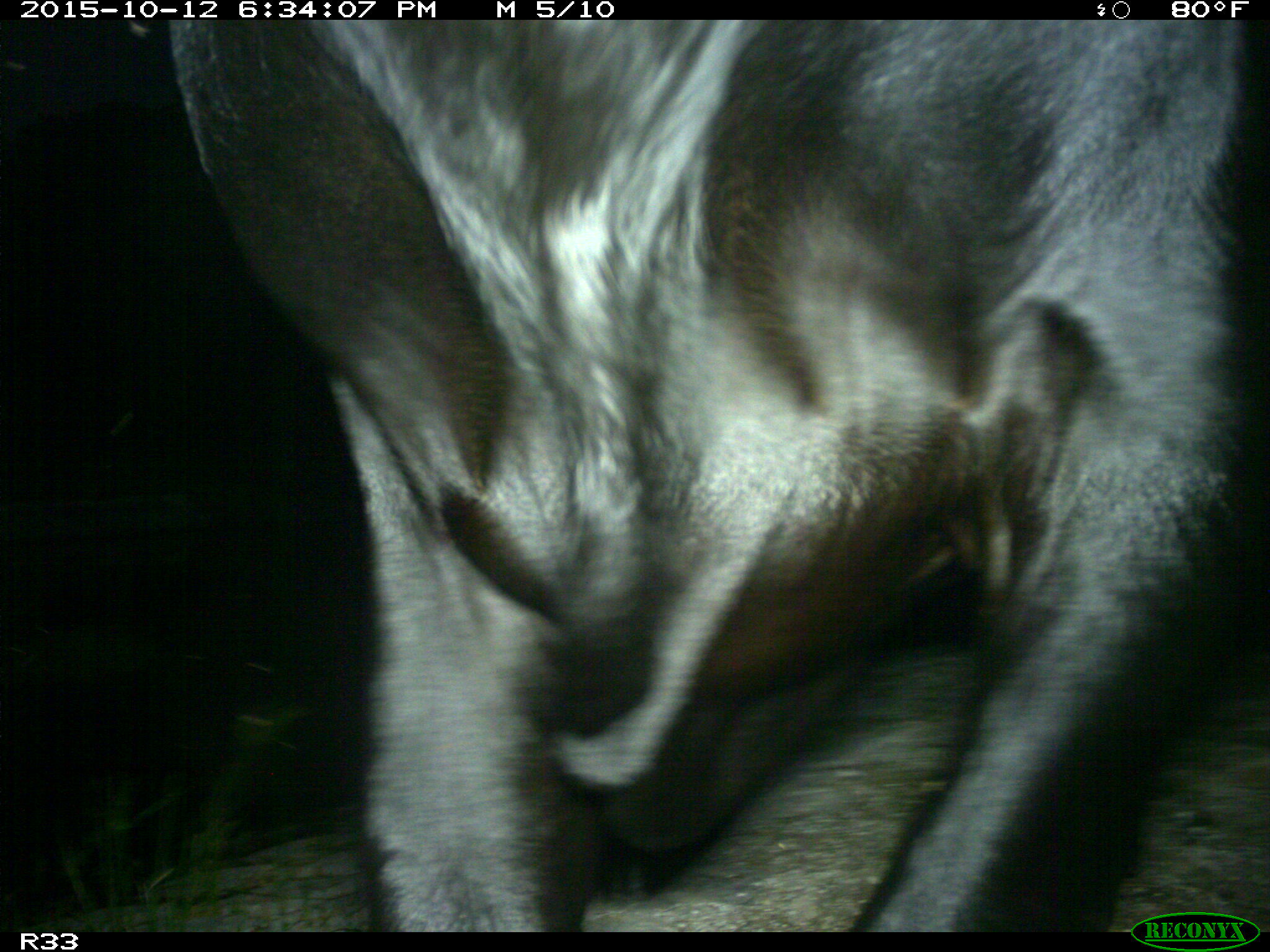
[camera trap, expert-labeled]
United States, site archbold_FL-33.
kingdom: Animalia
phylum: Chordata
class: Mammalia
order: Artiodactyla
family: Bovidae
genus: Bos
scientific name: Bos taurus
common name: domestic cow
Bos taurus (domestic cow).